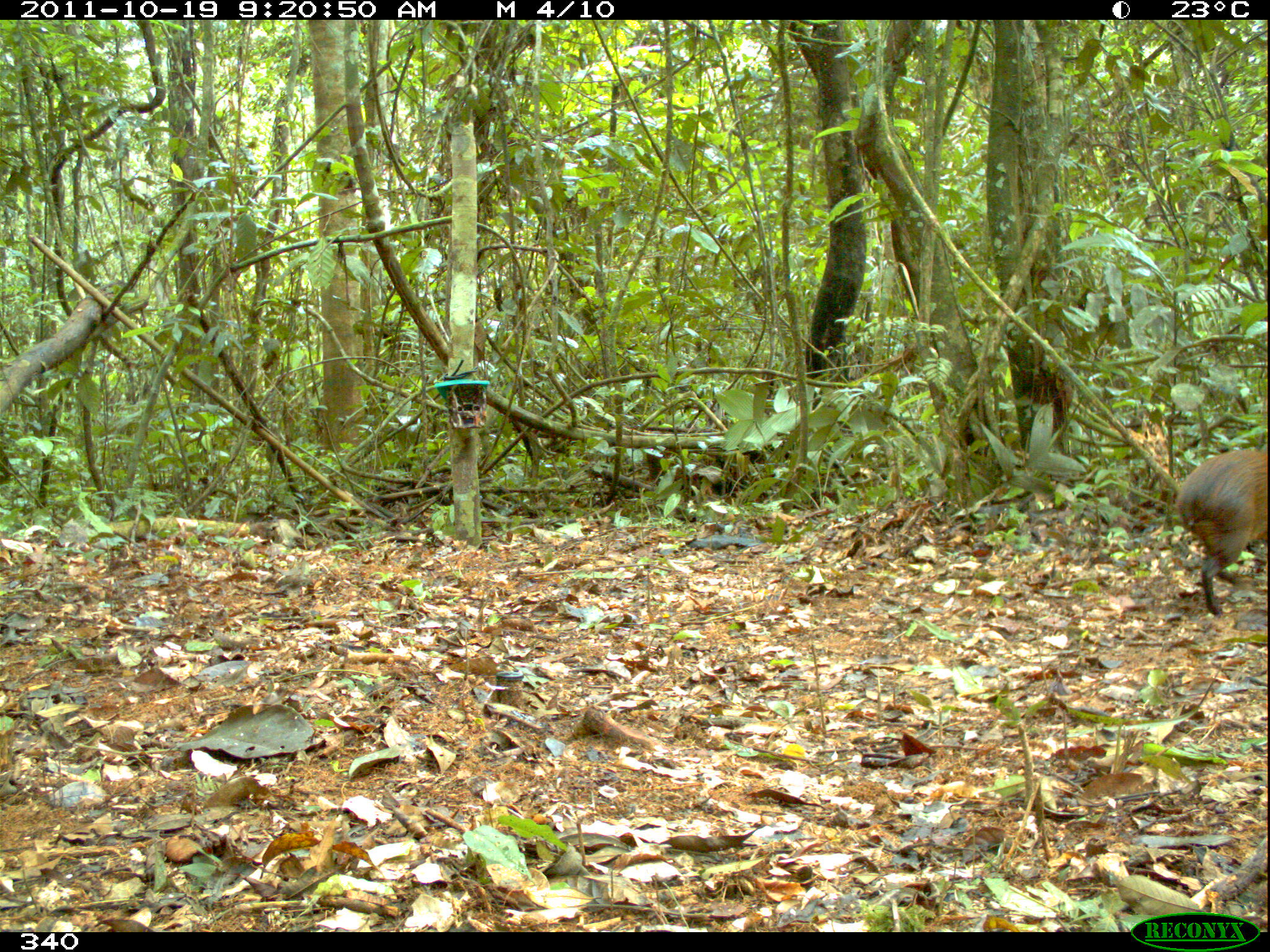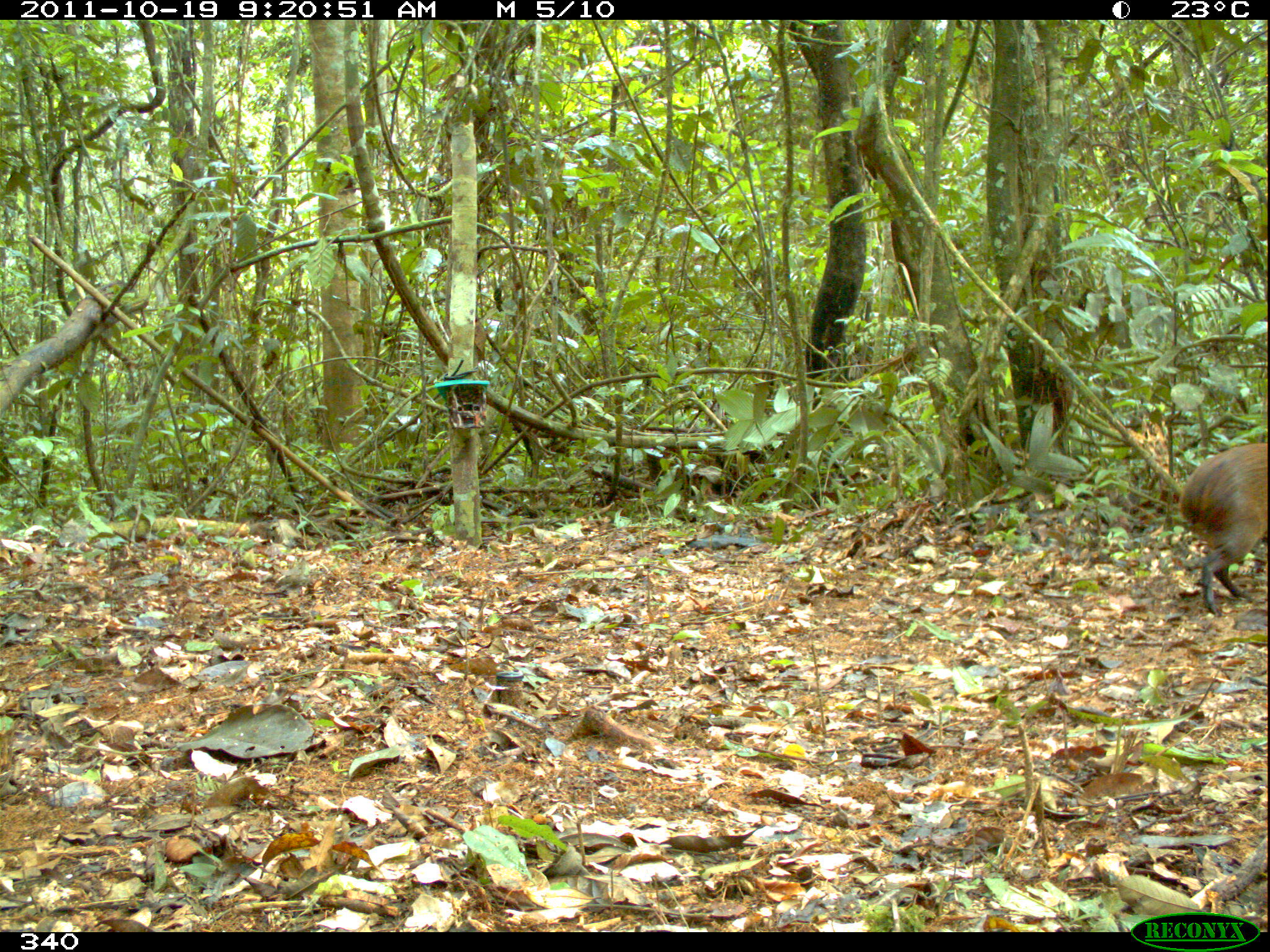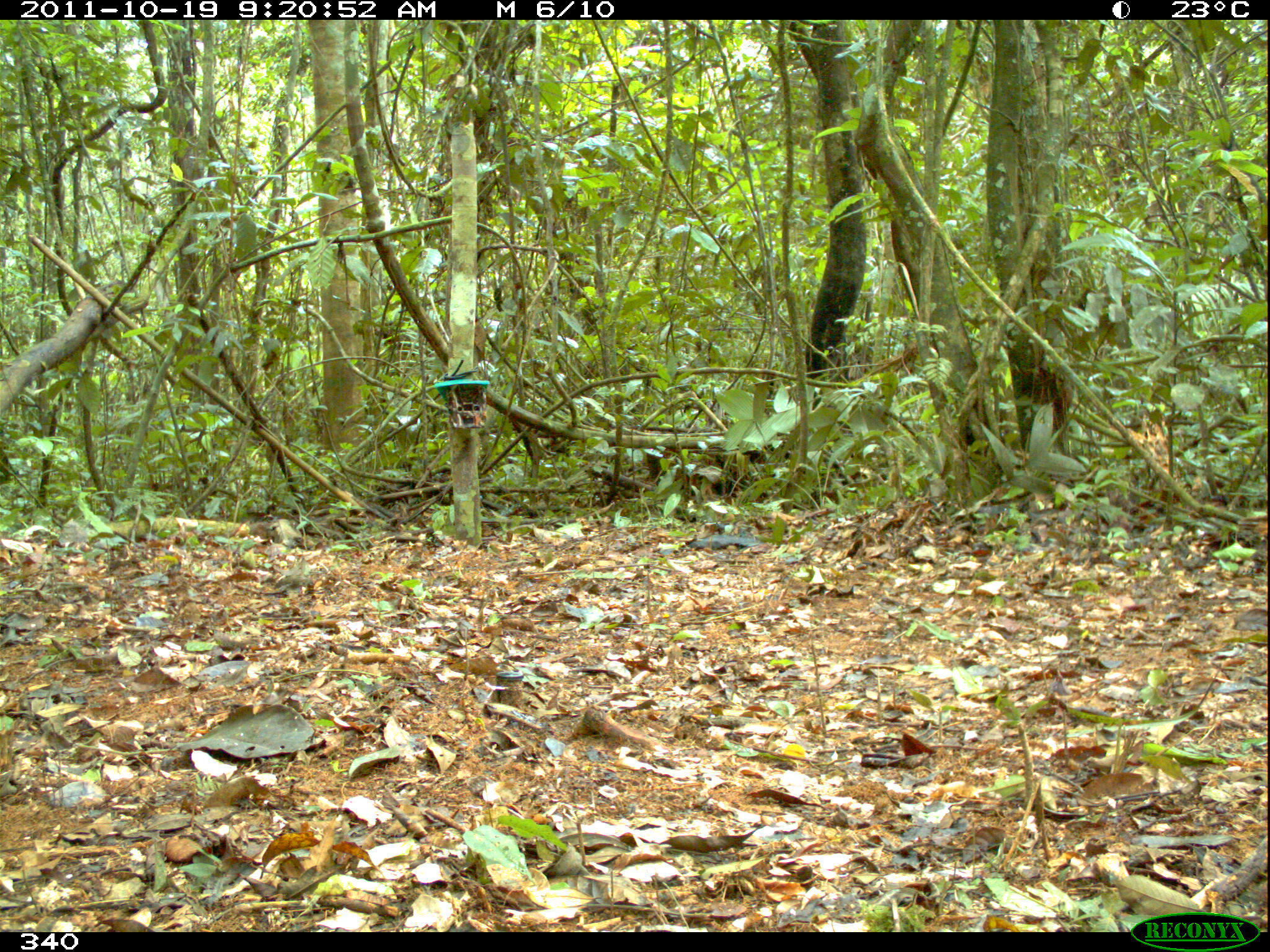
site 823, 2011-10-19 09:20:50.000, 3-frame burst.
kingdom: Animalia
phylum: Chordata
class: Mammalia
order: Rodentia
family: Dasyproctidae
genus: Dasyprocta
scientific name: Dasyprocta punctata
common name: central american agouti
Dasyprocta punctata (central american agouti).